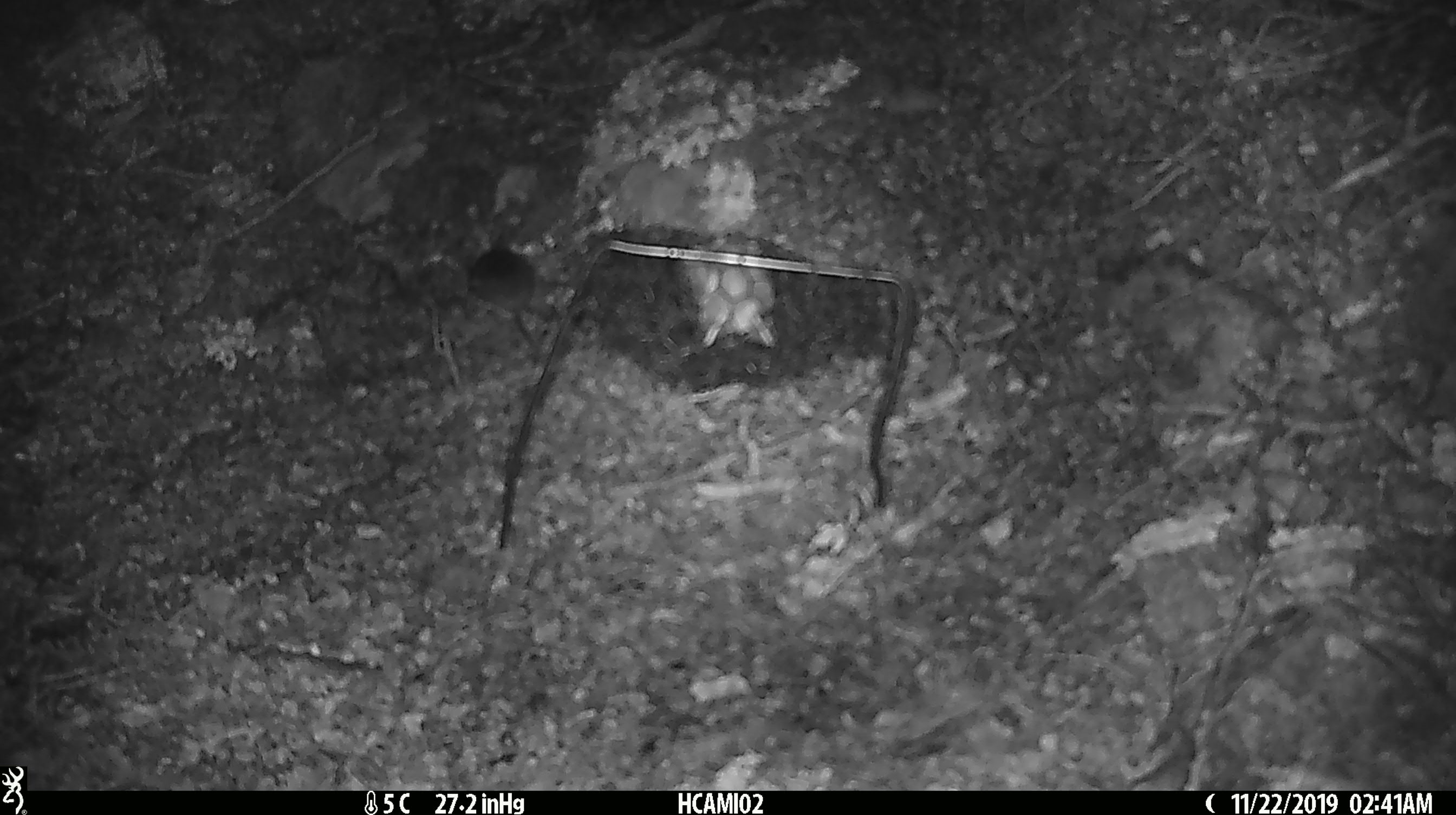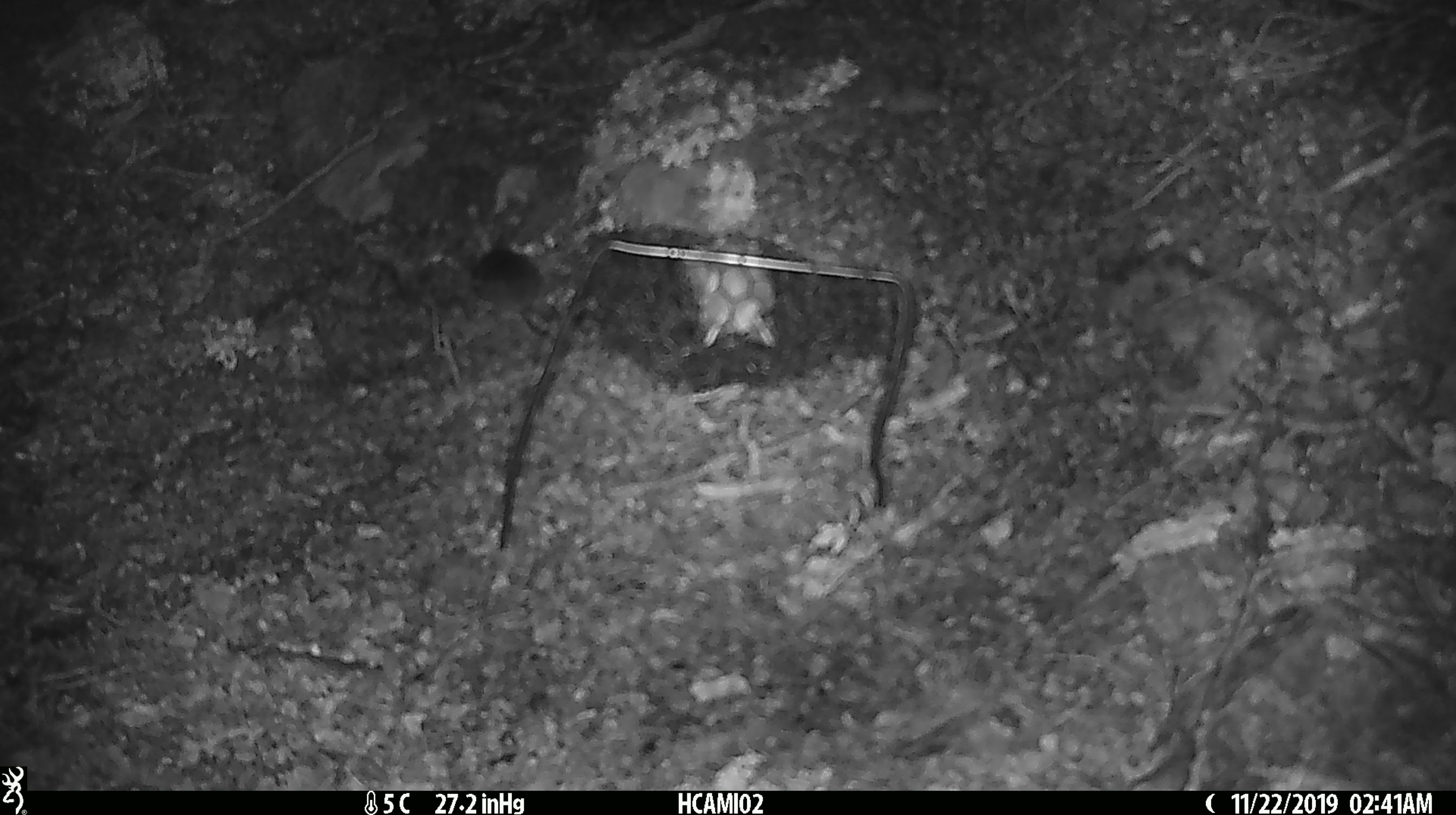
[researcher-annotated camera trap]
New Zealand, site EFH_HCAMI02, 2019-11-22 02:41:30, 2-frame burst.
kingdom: Animalia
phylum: Chordata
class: Mammalia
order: Rodentia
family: Muridae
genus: Mus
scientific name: Mus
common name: mouse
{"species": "mouse (Mus)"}